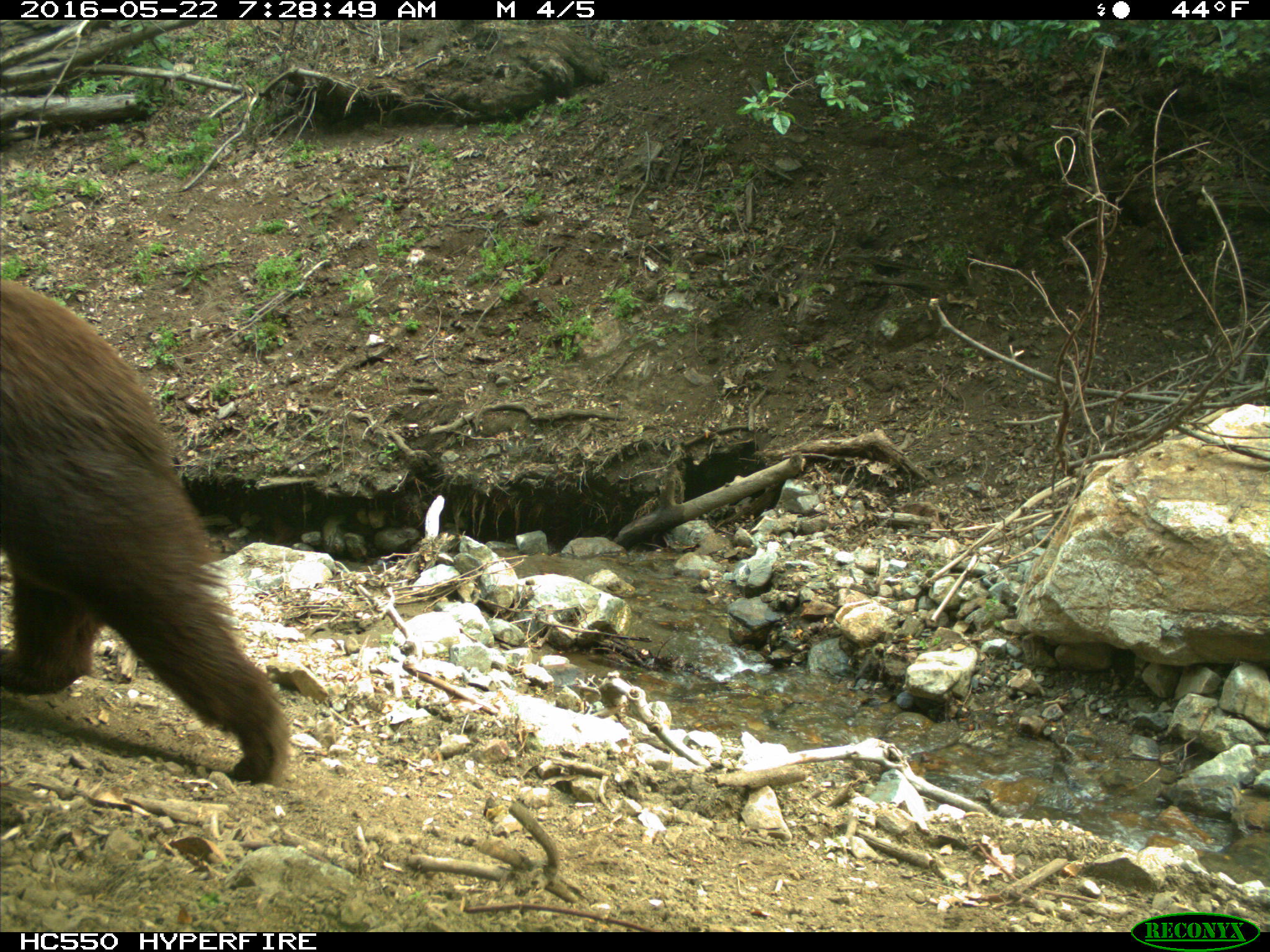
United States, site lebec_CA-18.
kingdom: Animalia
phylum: Chordata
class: Mammalia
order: Carnivora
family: Ursidae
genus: Ursus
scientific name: Ursus americanus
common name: american black bear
Ursus americanus (american black bear).